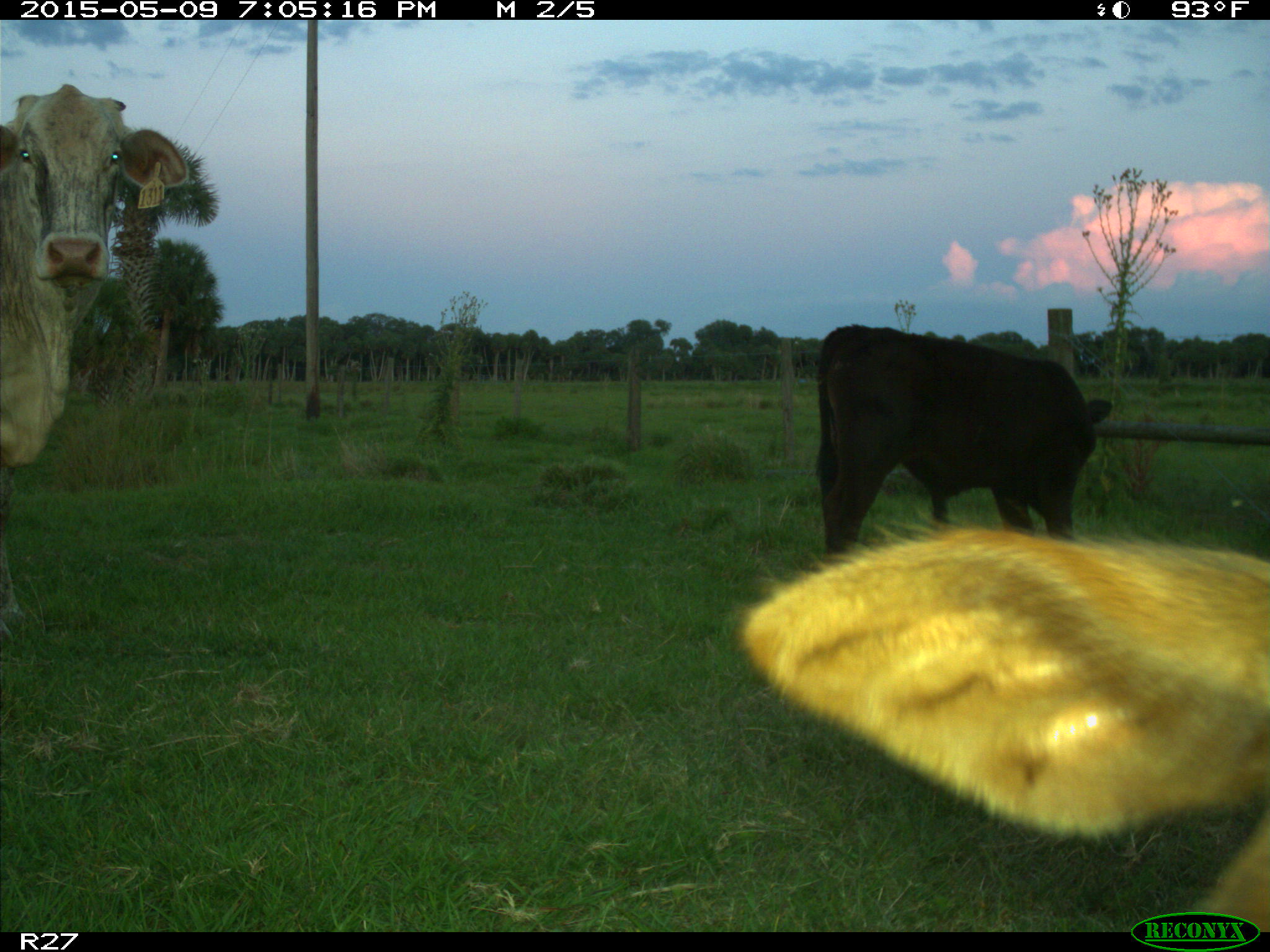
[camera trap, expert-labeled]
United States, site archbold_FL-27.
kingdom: Animalia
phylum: Chordata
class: Mammalia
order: Artiodactyla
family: Bovidae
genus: Bos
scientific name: Bos taurus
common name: domestic cow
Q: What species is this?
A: Bos taurus (domestic cow).